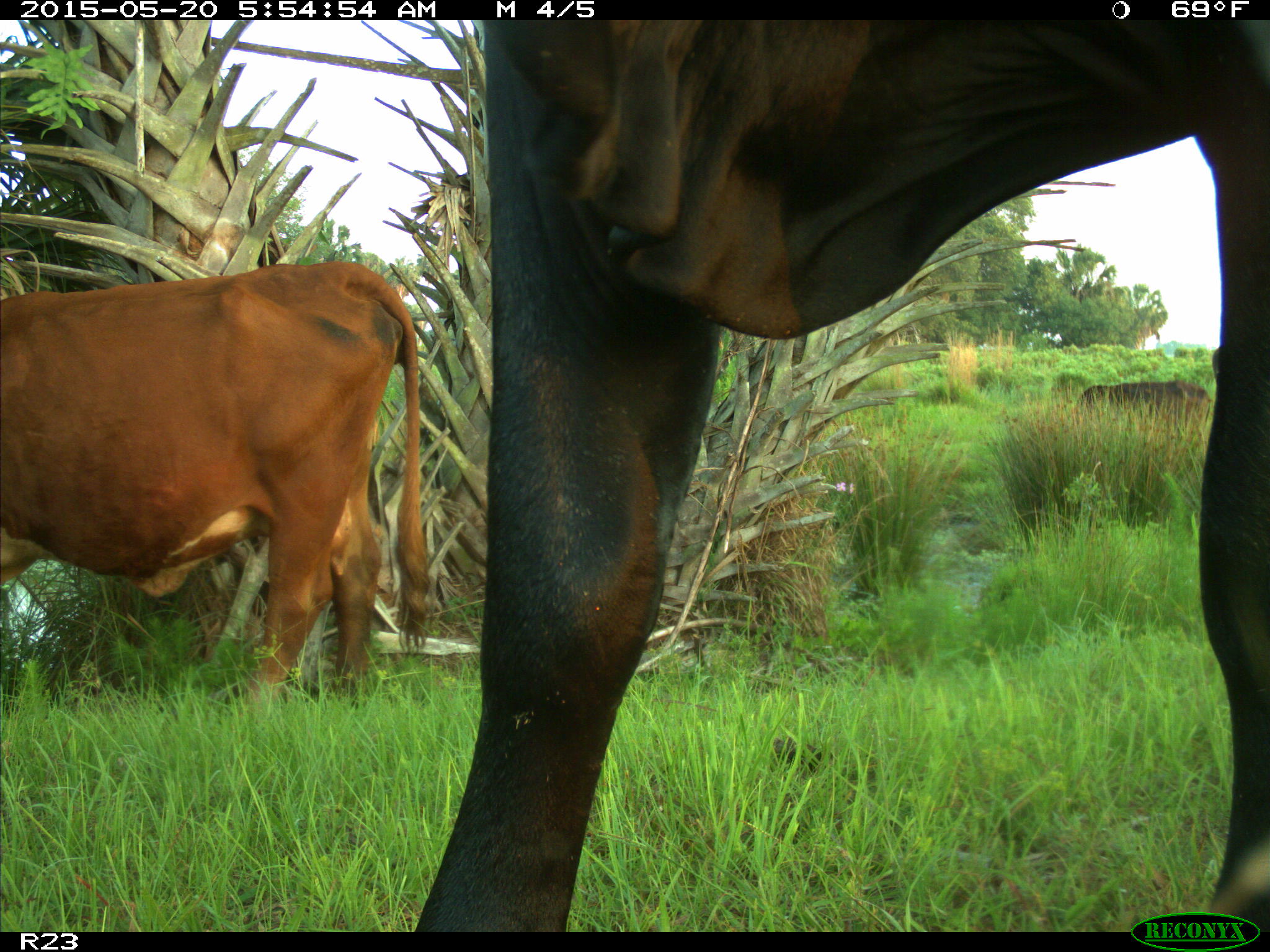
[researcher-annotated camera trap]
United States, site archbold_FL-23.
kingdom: Animalia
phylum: Chordata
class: Mammalia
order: Artiodactyla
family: Bovidae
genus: Bos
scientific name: Bos taurus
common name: domestic cow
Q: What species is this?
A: Bos taurus (domestic cow).